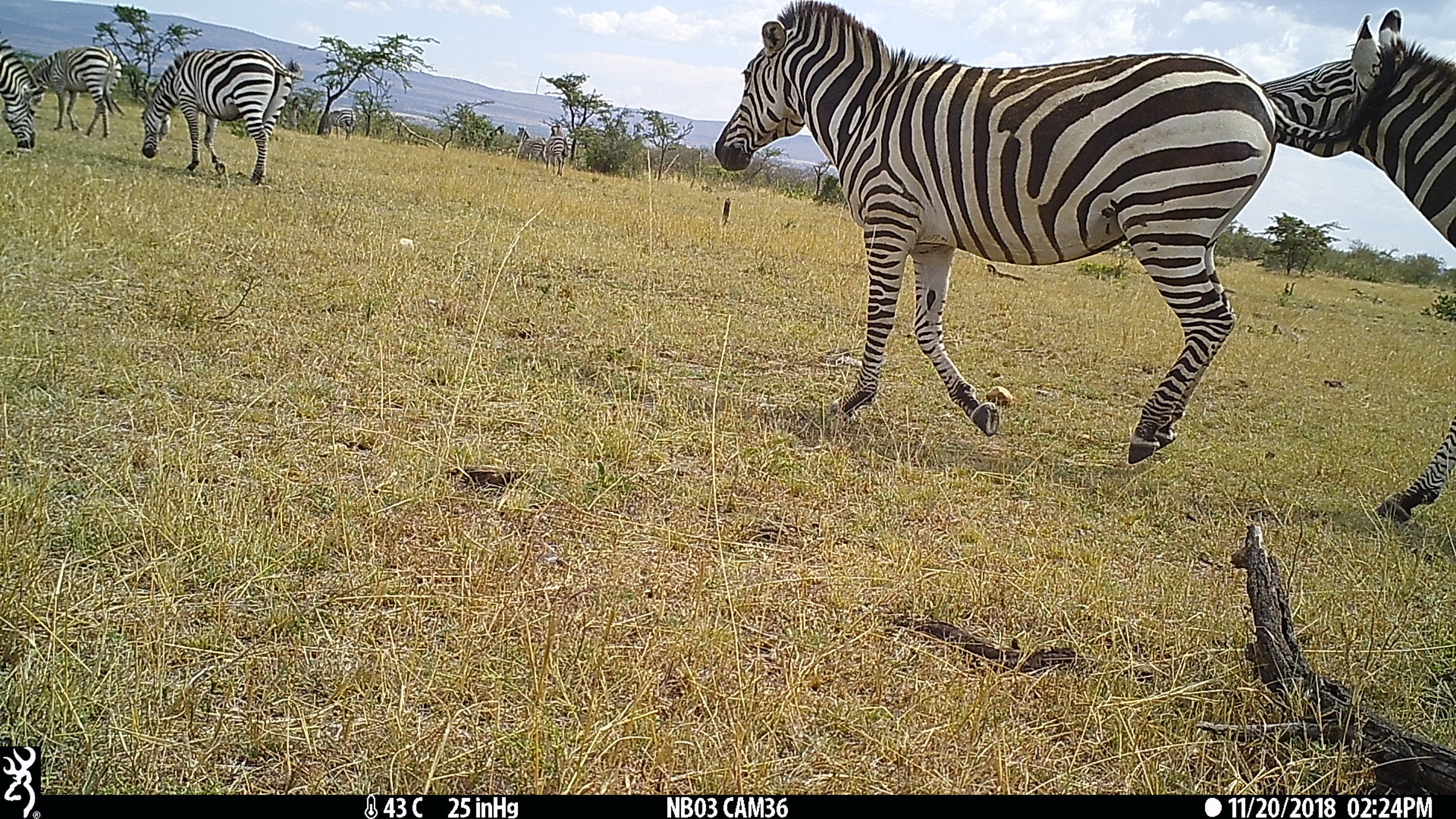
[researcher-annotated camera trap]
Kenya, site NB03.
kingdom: Animalia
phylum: Chordata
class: Mammalia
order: Perissodactyla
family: Equidae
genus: Equus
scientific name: Equus quagga burchellii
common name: burchell's zebra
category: zebra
Zebra (burchell's zebra) (Equus quagga burchellii).